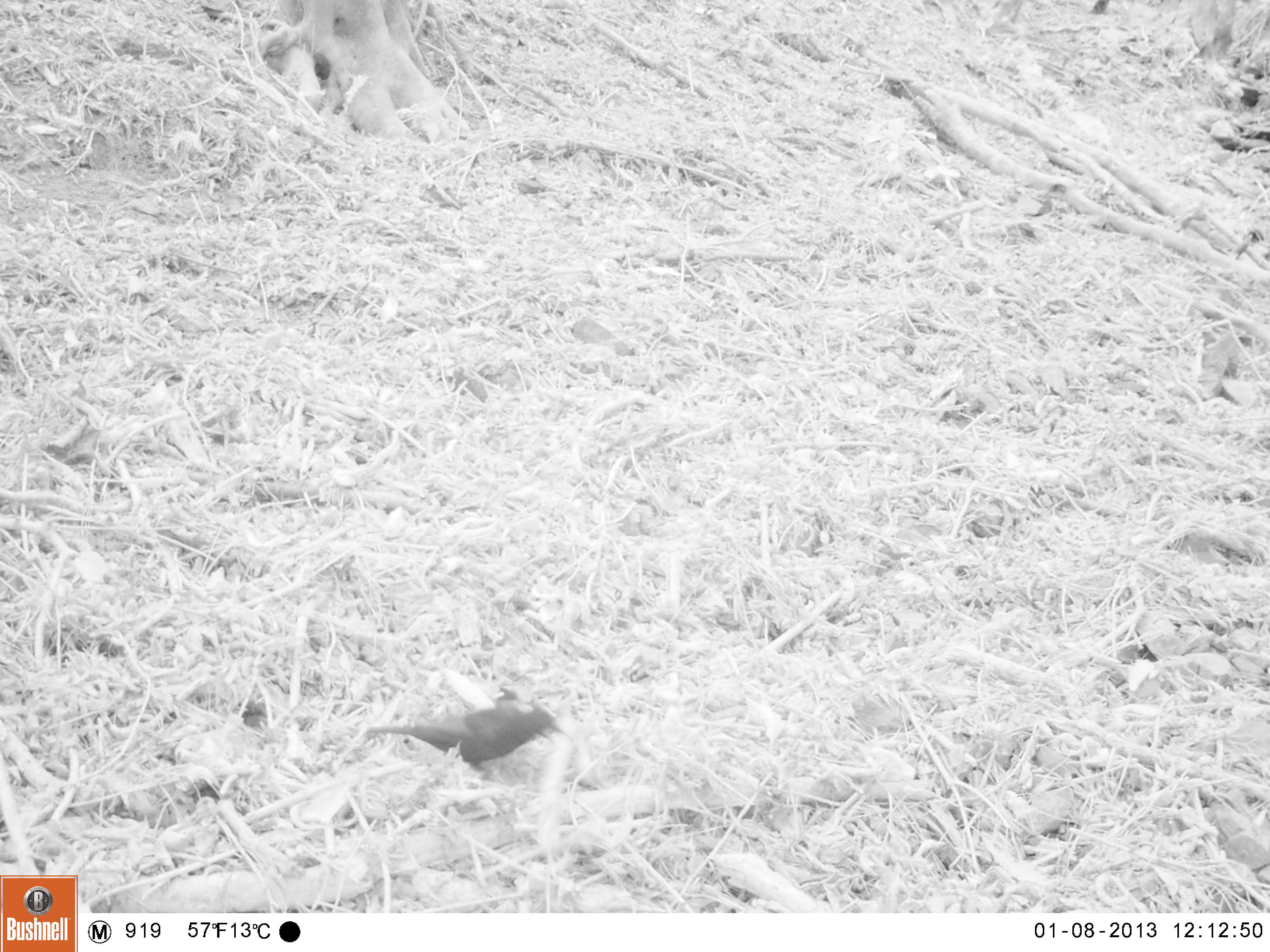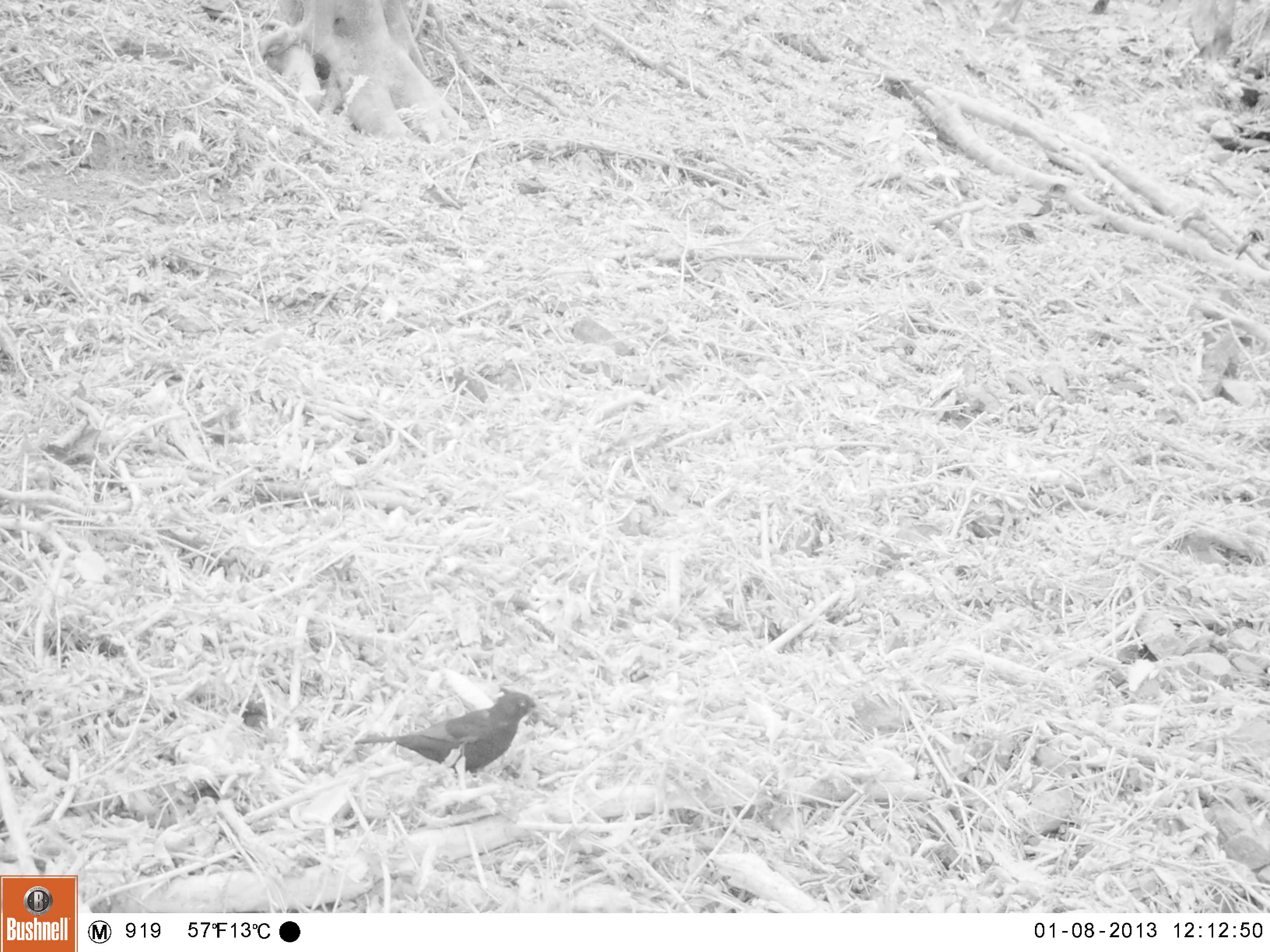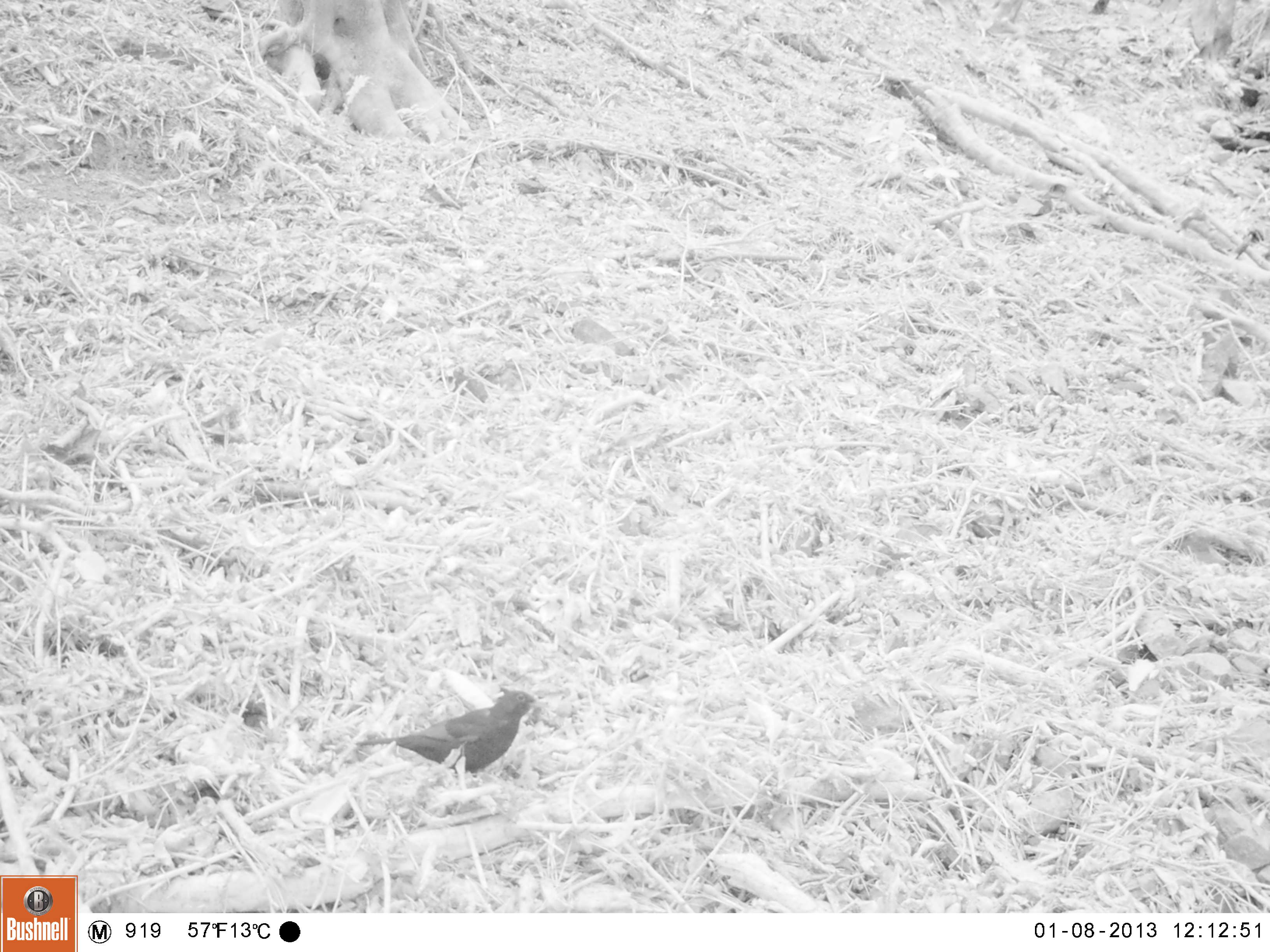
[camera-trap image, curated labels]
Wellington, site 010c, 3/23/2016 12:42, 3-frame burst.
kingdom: Animalia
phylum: Chordata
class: Aves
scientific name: Aves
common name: bird